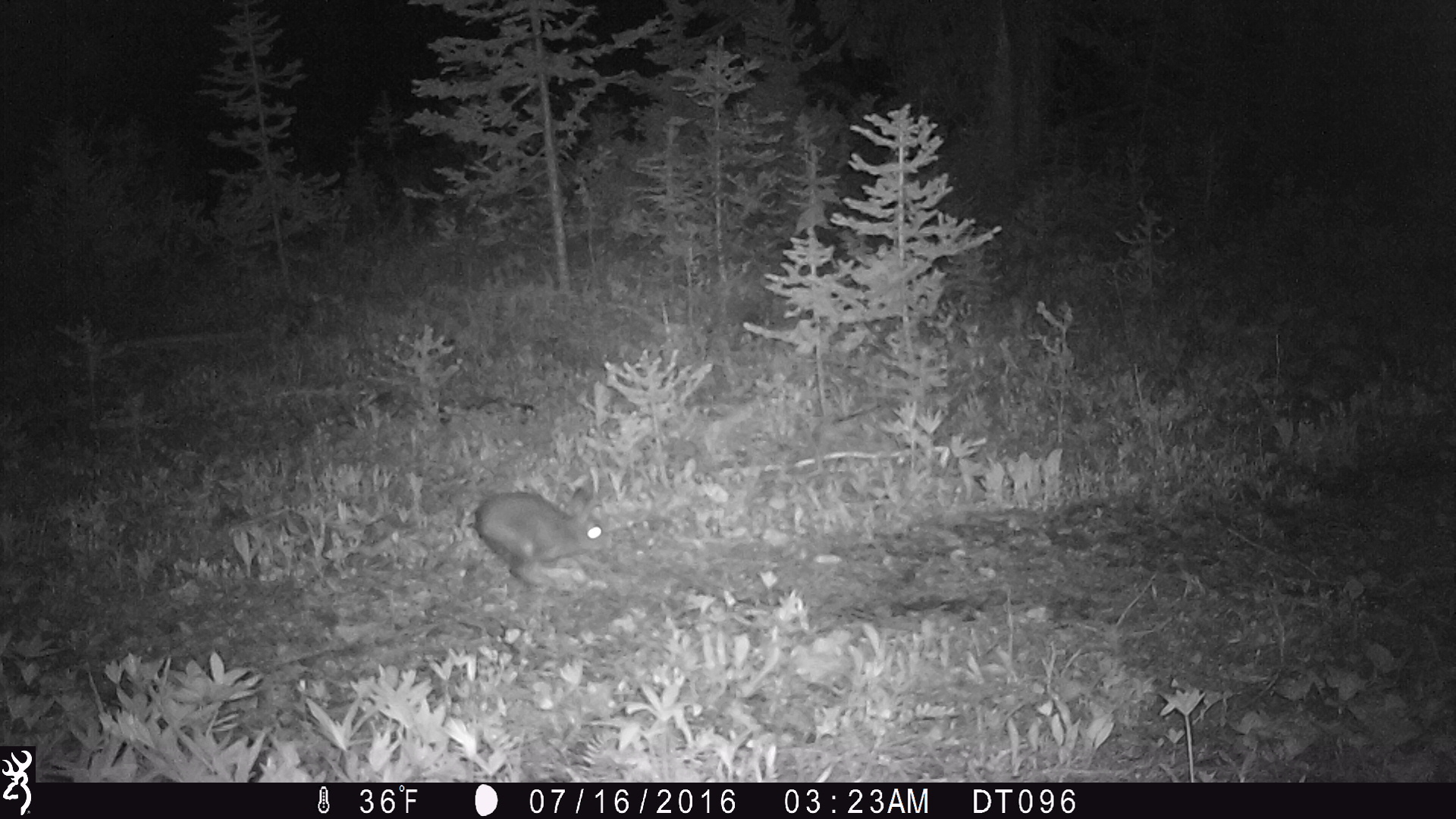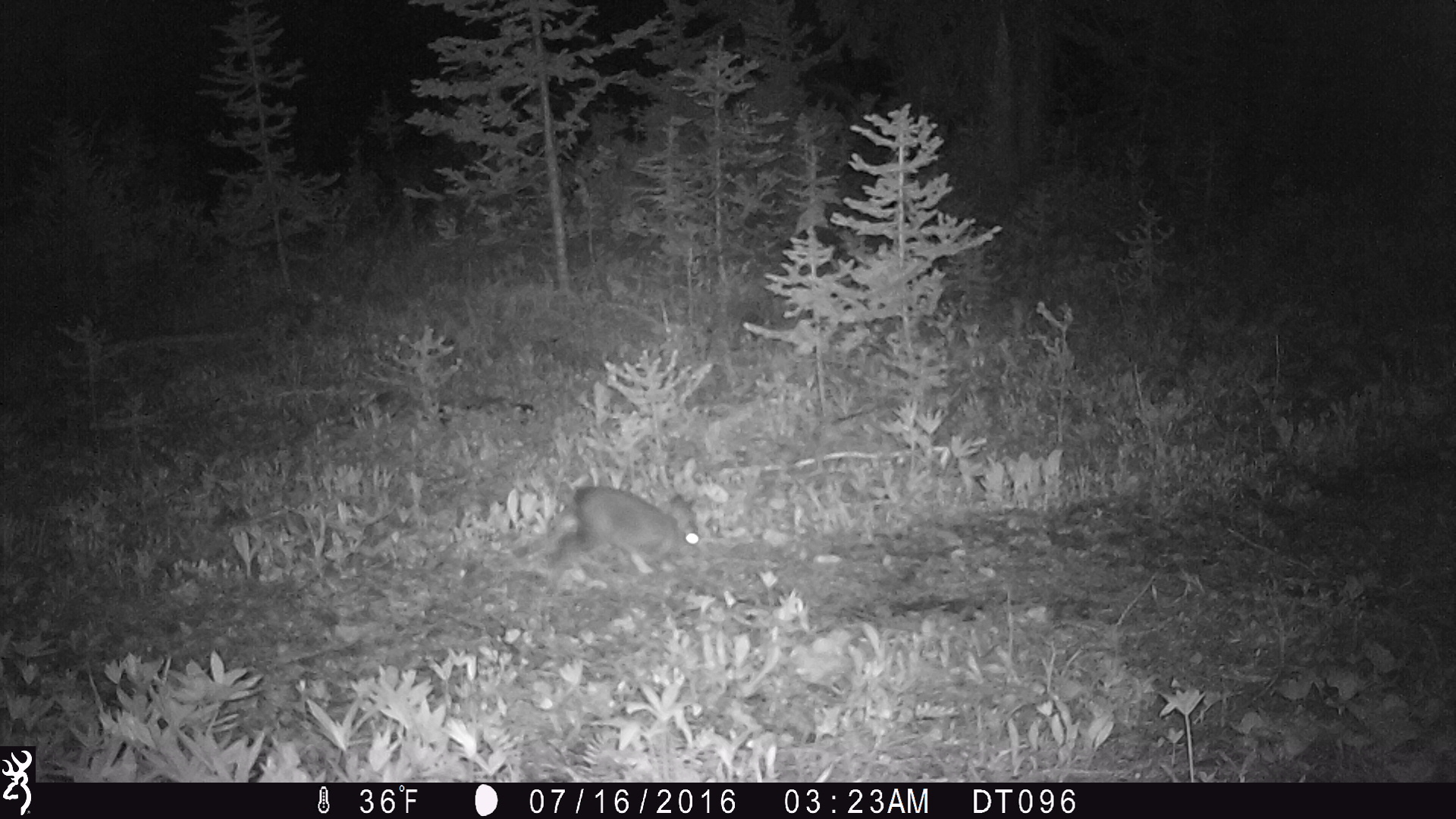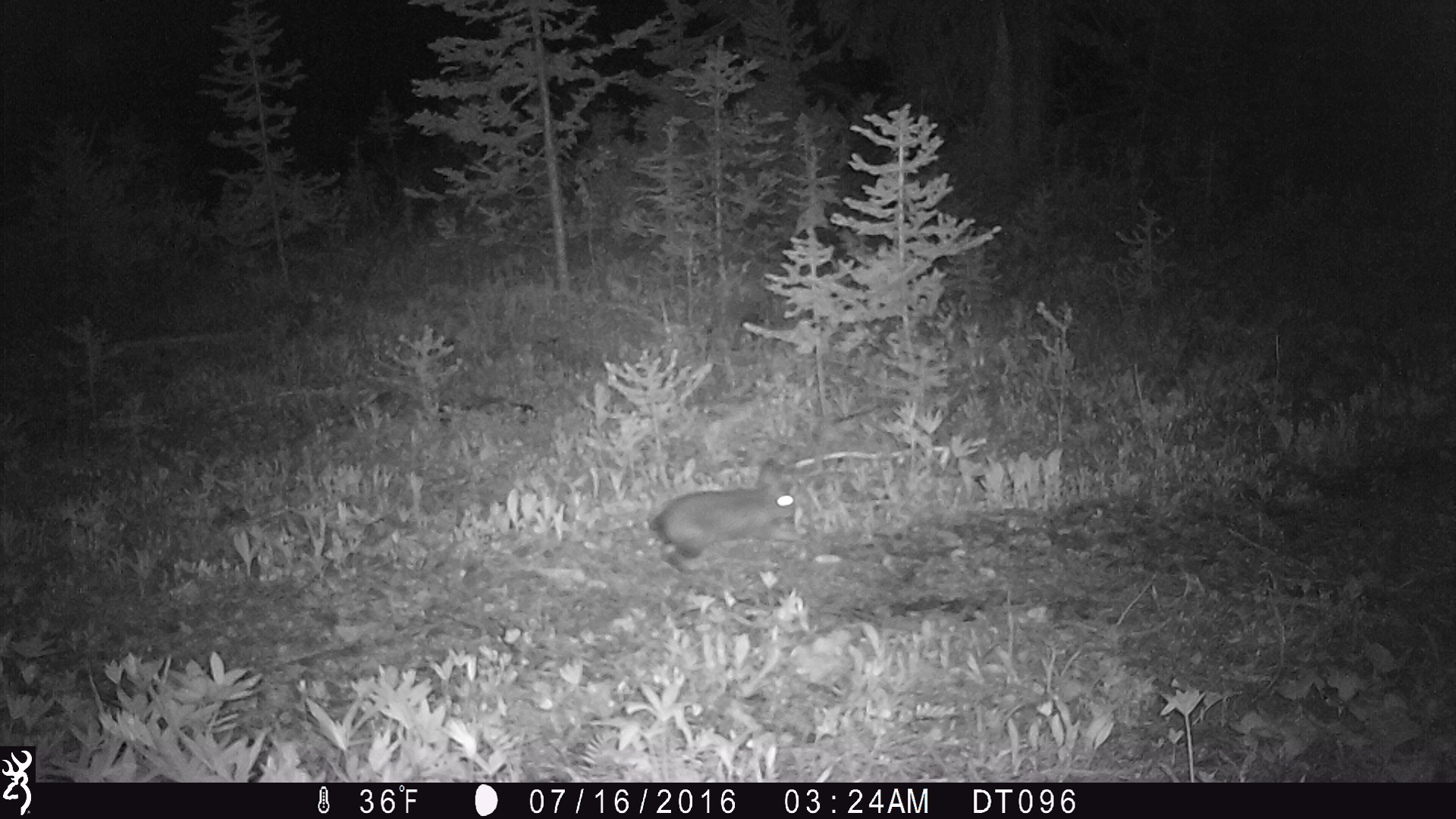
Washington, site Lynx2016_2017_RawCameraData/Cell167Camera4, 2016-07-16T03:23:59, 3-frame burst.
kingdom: Animalia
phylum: Chordata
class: Mammalia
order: Lagomorpha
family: Leporidae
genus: Lepus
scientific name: Lepus americanus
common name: snowshoe hare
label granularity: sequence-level